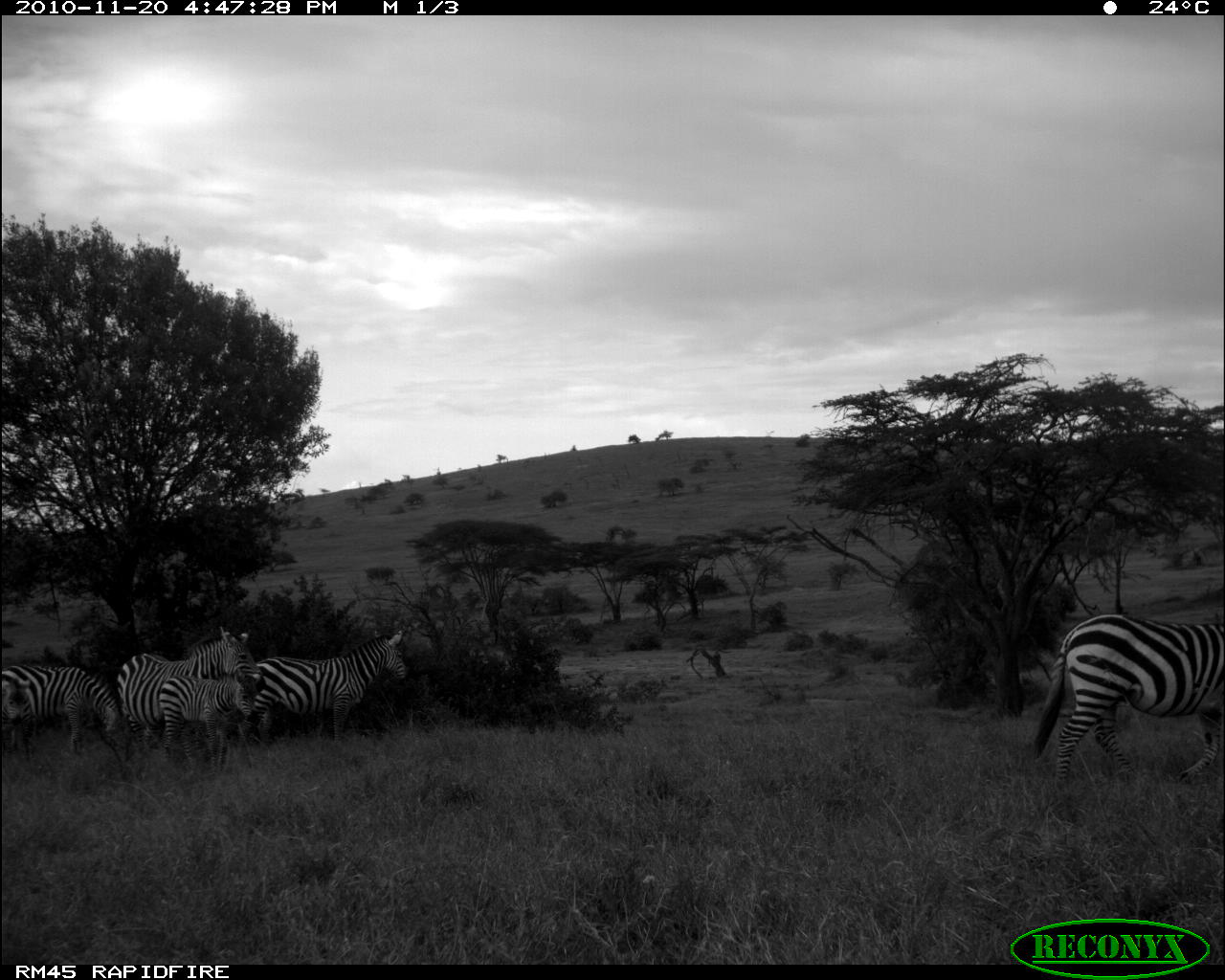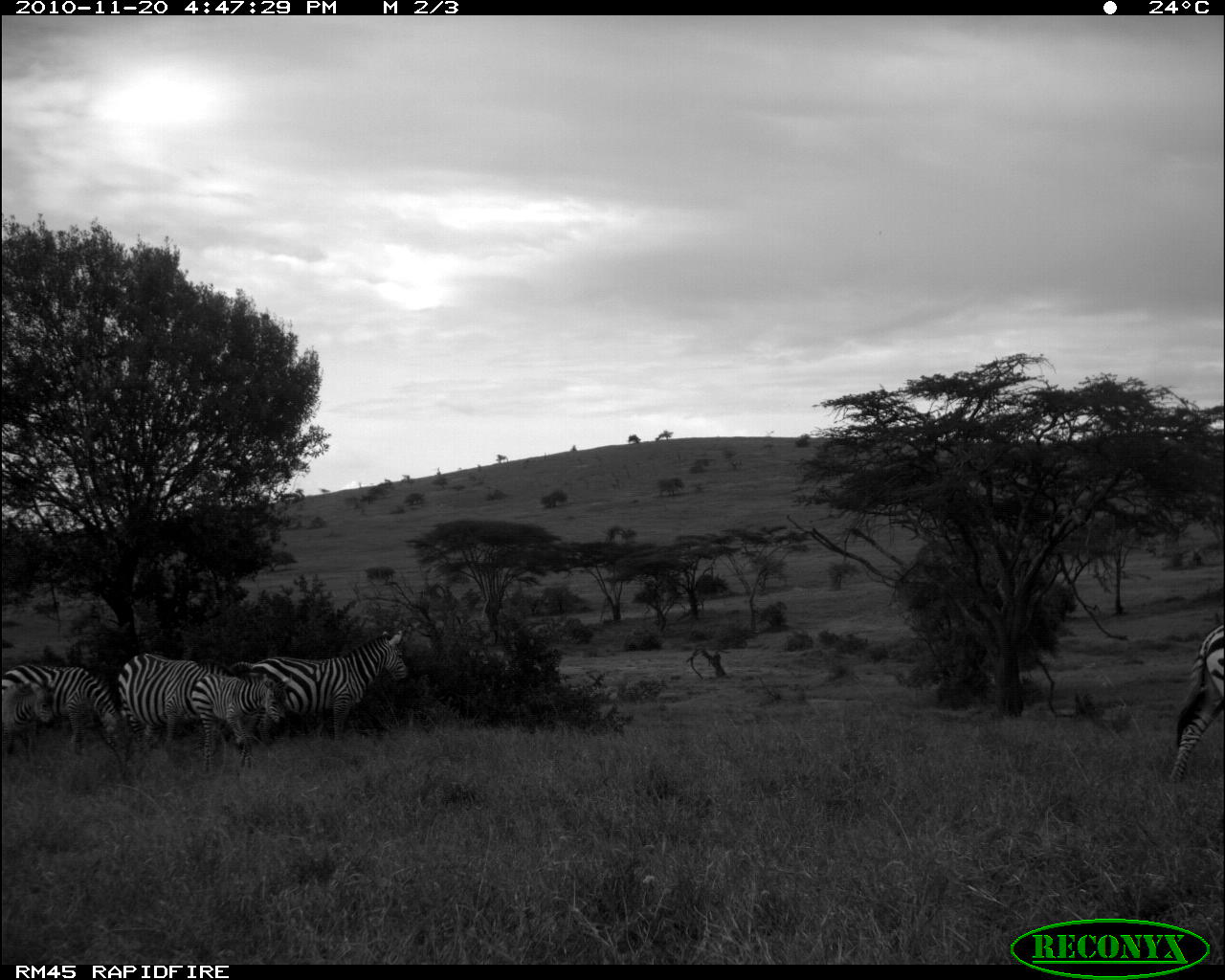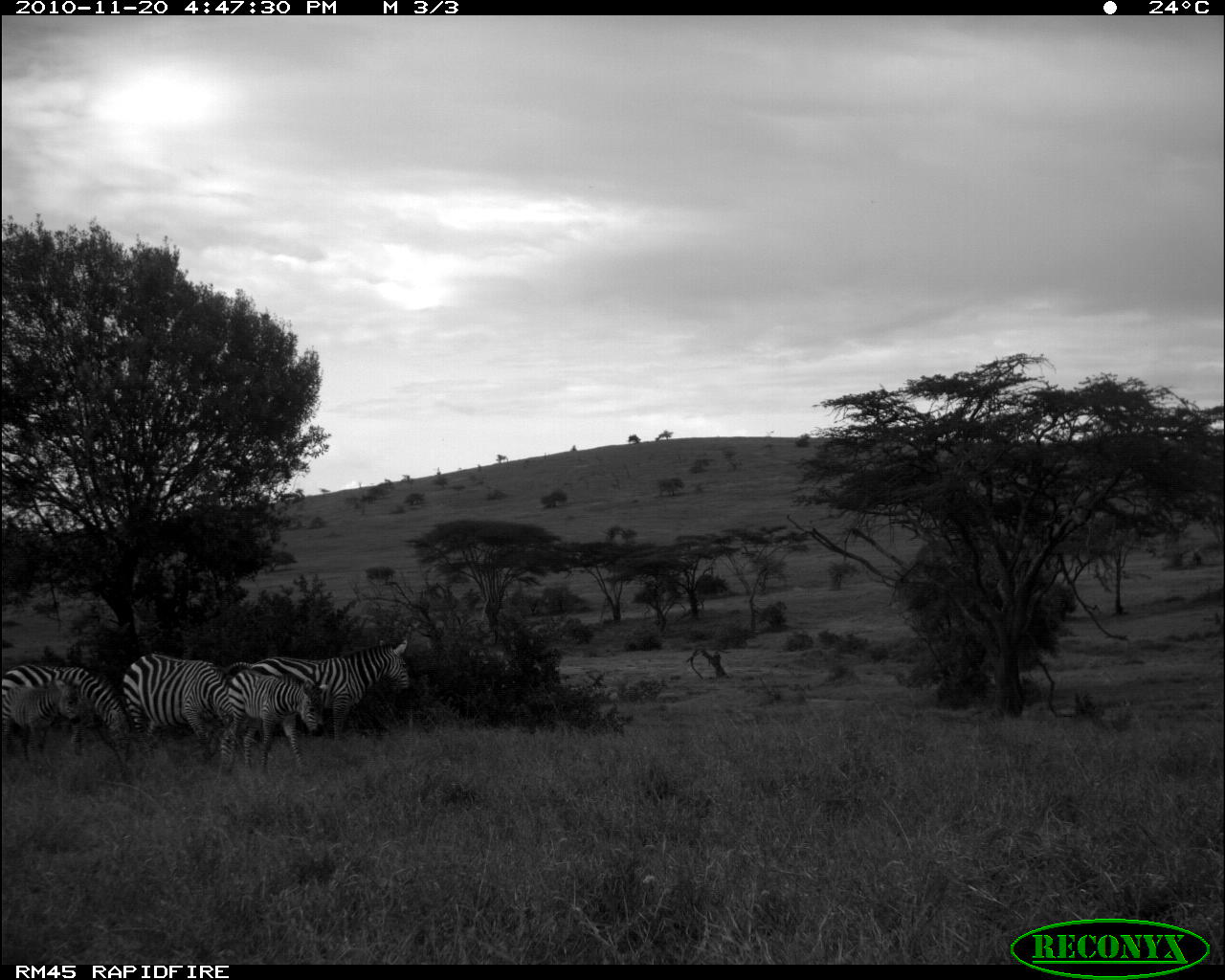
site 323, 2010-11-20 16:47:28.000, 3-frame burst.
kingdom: Animalia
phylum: Chordata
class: Mammalia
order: Perissodactyla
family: Equidae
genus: Equus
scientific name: Equus quagga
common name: plains zebra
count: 5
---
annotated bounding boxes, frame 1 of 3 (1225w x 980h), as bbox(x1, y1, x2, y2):
equus quagga: bbox(1030, 605, 1219, 776); bbox(113, 619, 261, 751); bbox(252, 624, 410, 738); bbox(2, 658, 128, 754); bbox(158, 668, 262, 773); bbox(0, 677, 33, 757)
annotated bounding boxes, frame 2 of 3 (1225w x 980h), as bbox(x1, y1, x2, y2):
equus quagga: bbox(252, 621, 410, 738); bbox(2, 658, 125, 754); bbox(178, 668, 289, 773); bbox(1165, 605, 1220, 776); bbox(113, 649, 207, 744); bbox(2, 679, 56, 751)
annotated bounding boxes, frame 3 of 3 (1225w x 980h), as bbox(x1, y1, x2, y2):
equus quagga: bbox(252, 638, 412, 743); bbox(114, 652, 233, 762); bbox(2, 663, 132, 763); bbox(227, 667, 324, 773); bbox(2, 679, 84, 760); bbox(221, 661, 252, 678)